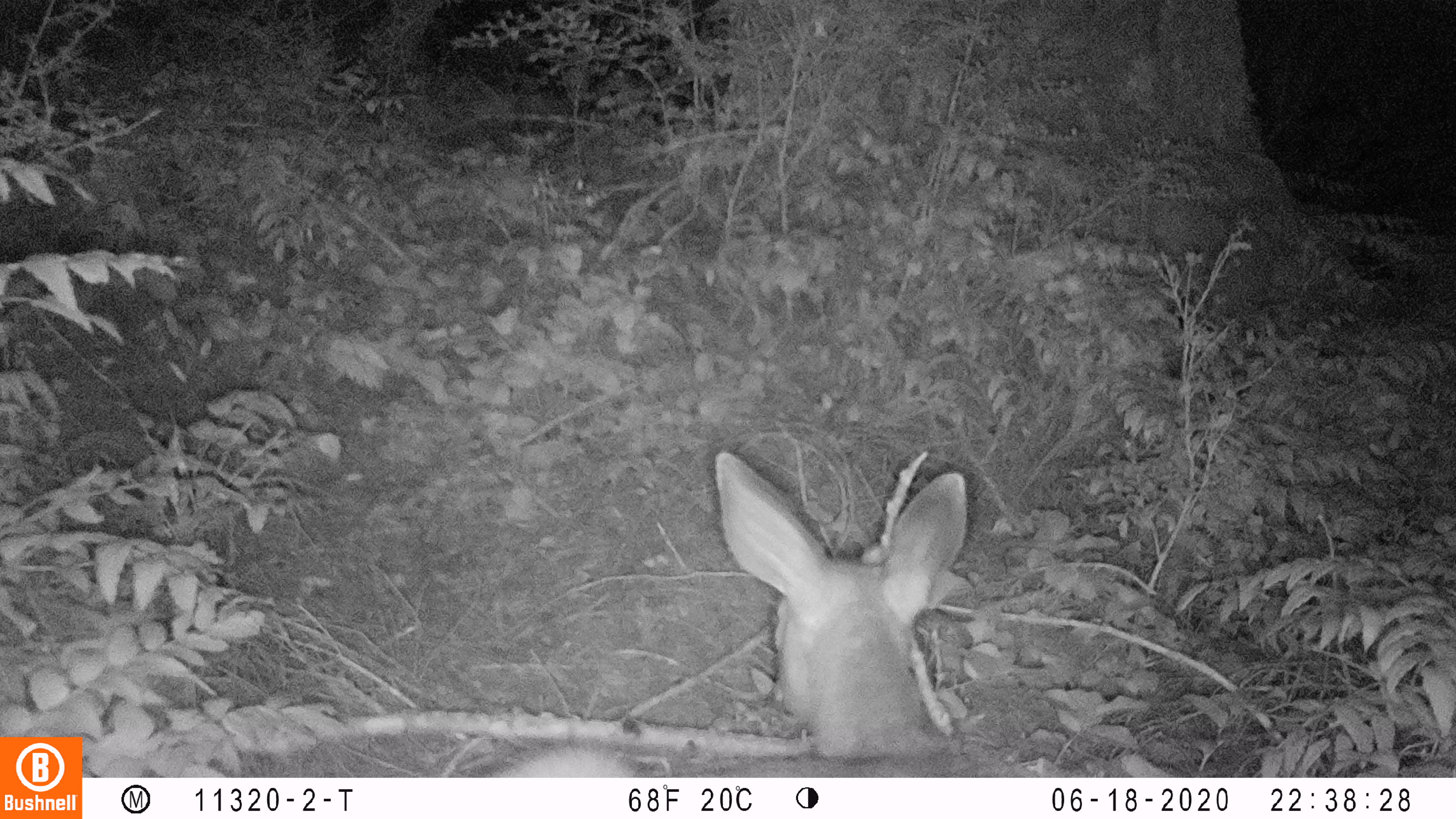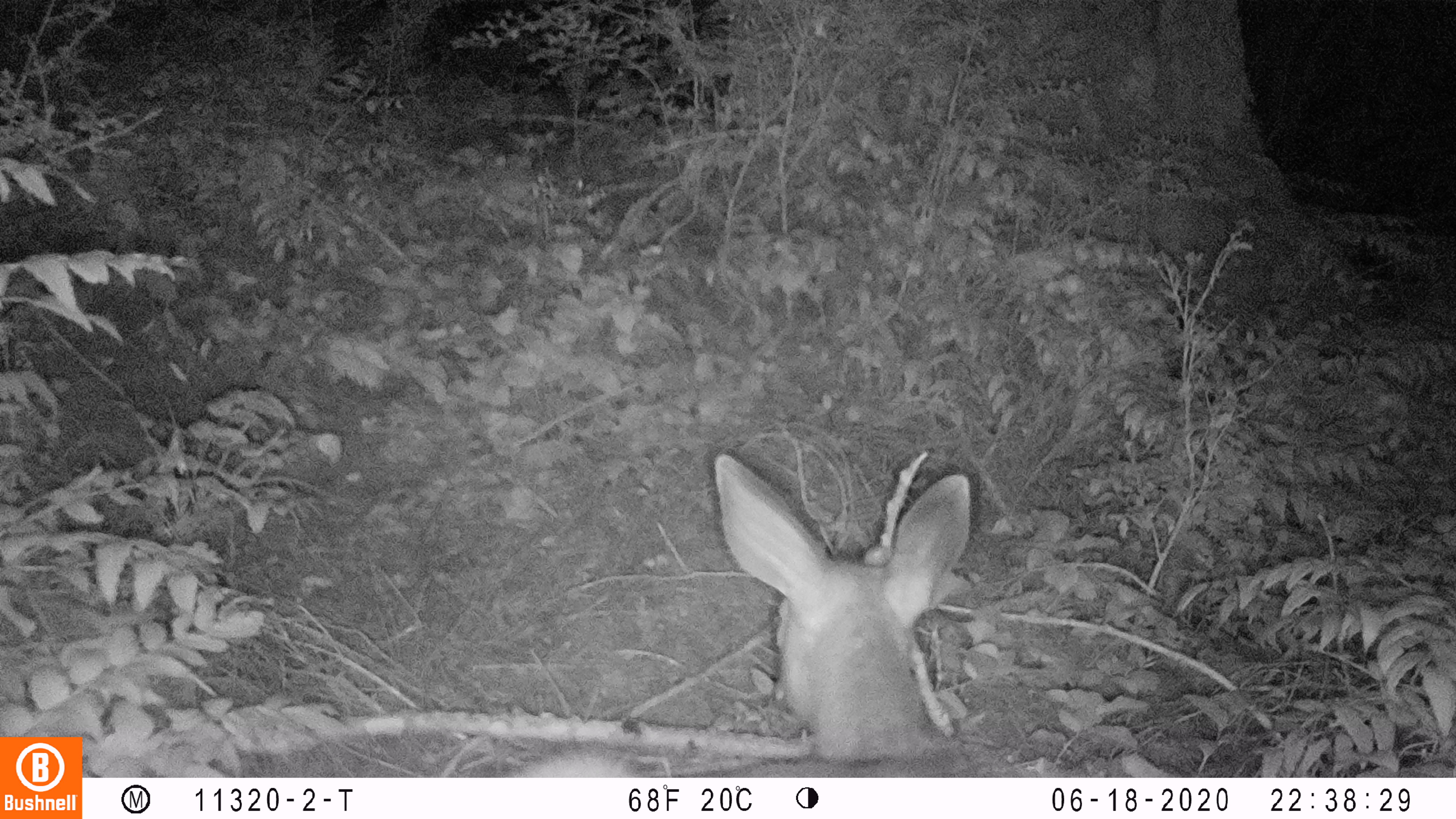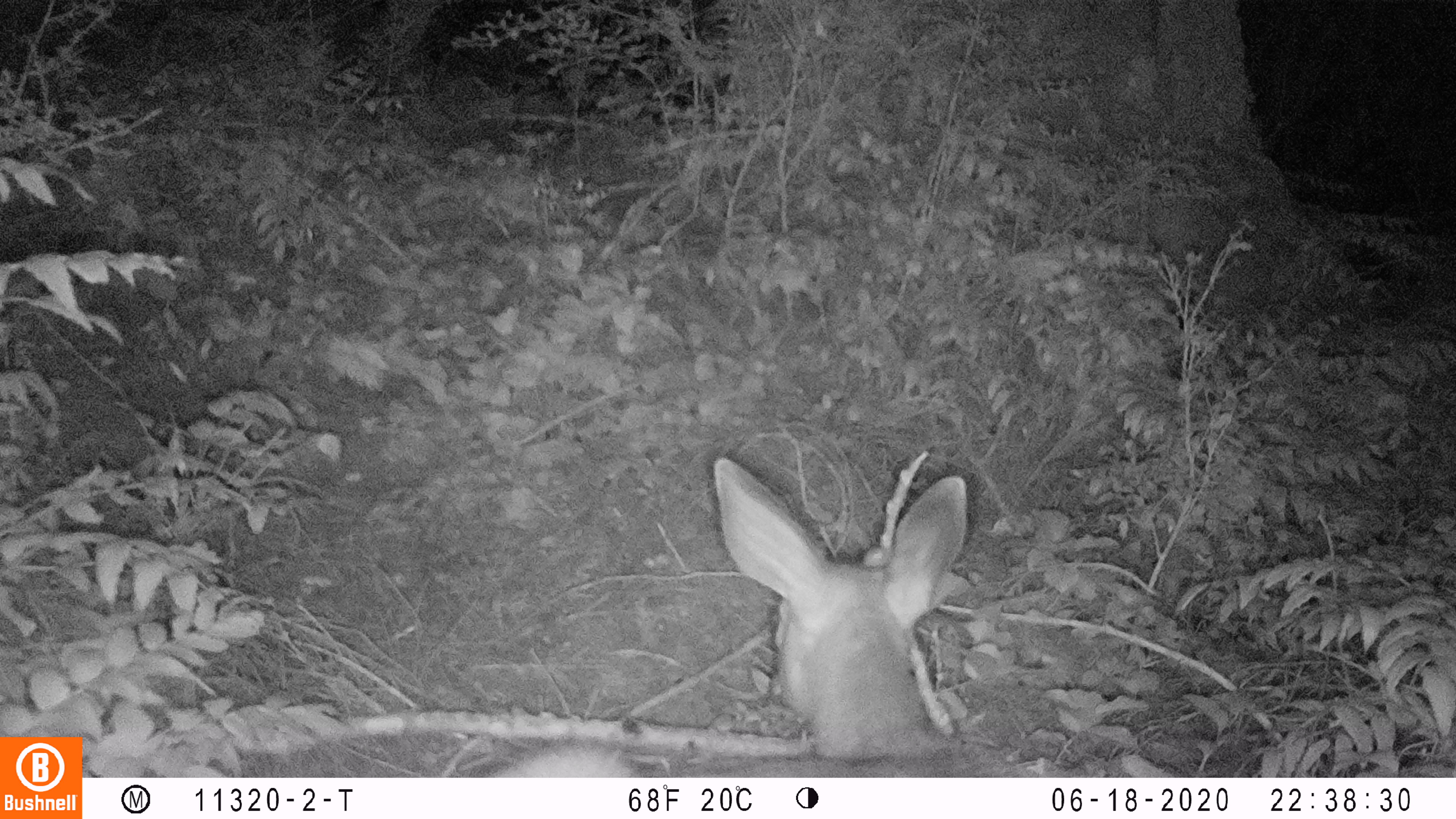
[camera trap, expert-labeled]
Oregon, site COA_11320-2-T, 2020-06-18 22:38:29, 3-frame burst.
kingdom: Animalia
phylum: Chordata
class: Mammalia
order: Artiodactyla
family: Cervidae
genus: Odocoileus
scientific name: Odocoileus hemionus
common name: black-tailed deer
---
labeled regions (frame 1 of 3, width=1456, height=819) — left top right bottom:
black-tailed deer: 495 442 981 774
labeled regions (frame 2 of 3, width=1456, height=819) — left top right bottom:
black-tailed deer: 518 444 986 772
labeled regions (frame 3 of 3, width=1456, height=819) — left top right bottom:
black-tailed deer: 497 446 982 770